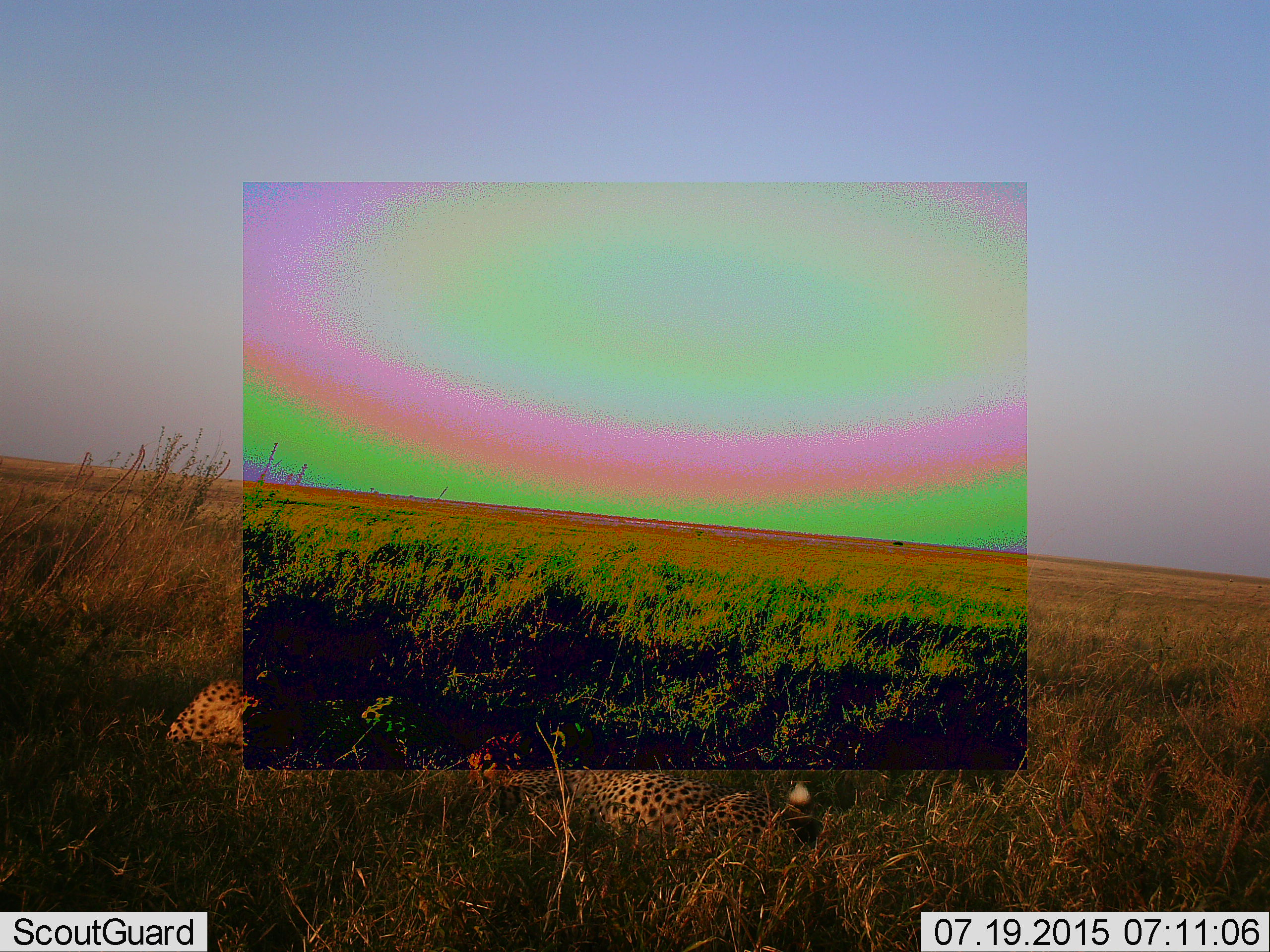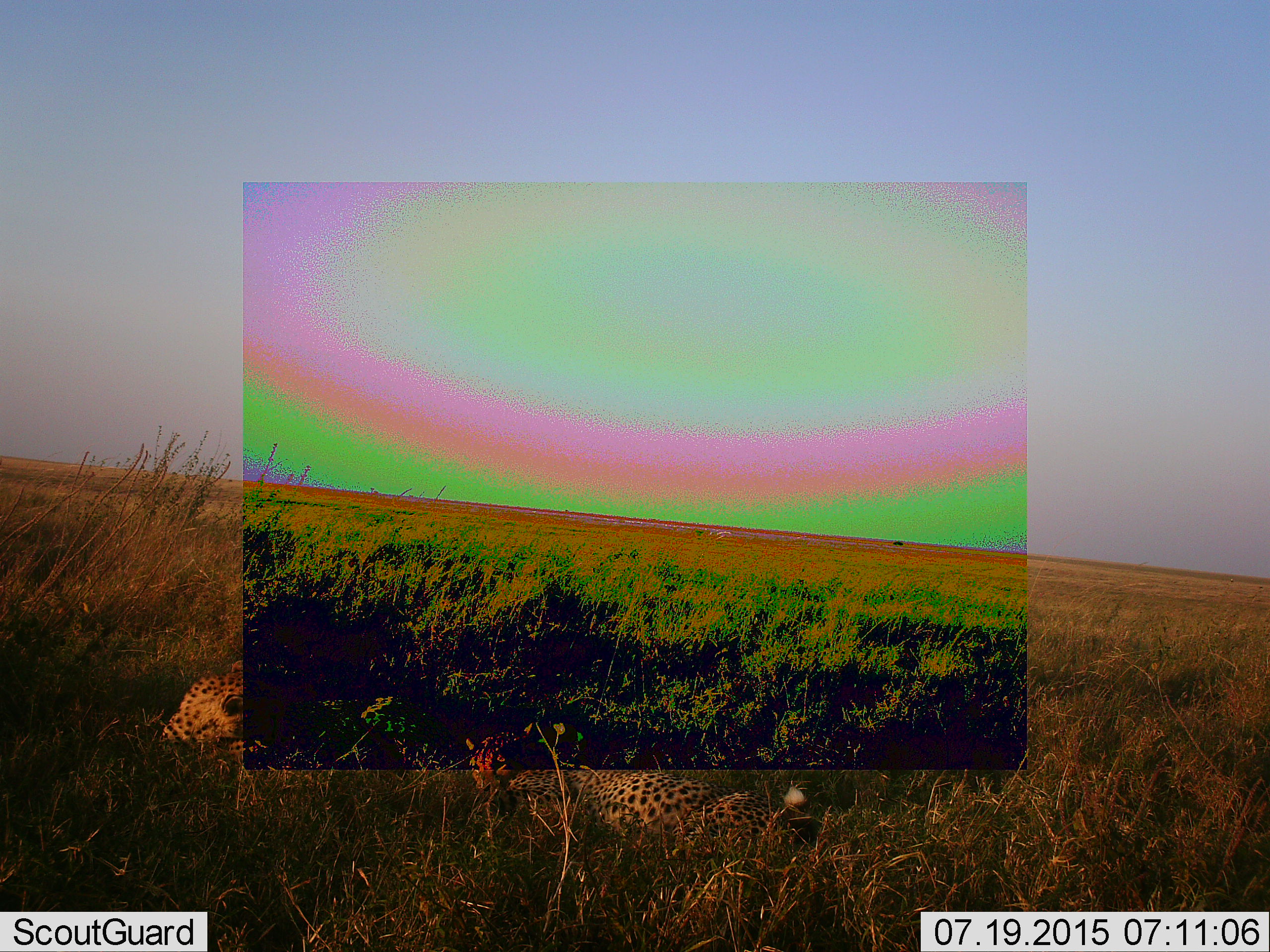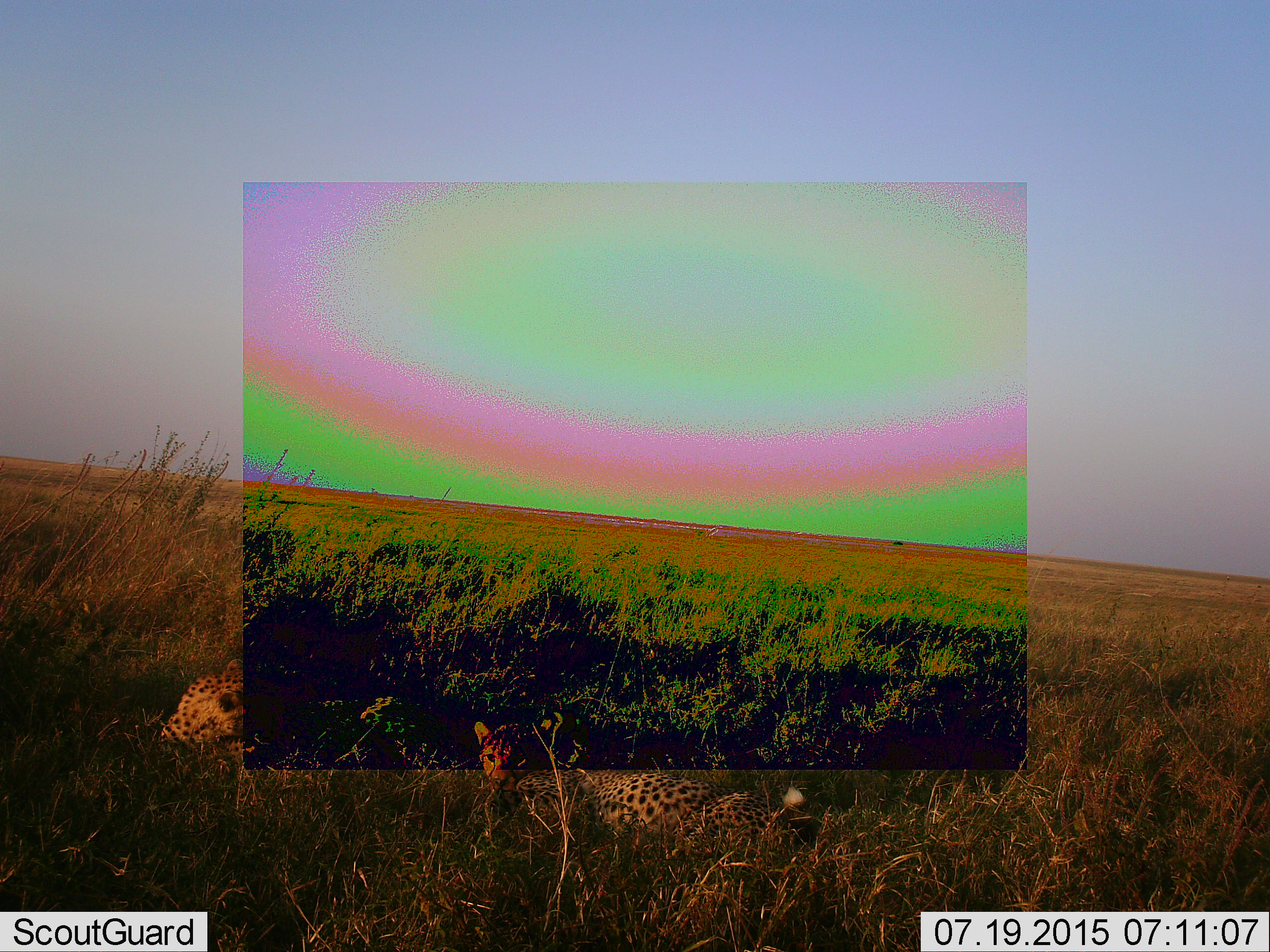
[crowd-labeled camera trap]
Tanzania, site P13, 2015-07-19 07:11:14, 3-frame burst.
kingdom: Animalia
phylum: Chordata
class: Mammalia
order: Carnivora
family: Felidae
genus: Acinonyx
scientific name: Acinonyx jubatus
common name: cheetah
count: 2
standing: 0%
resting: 100%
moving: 12%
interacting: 0%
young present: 50%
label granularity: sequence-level